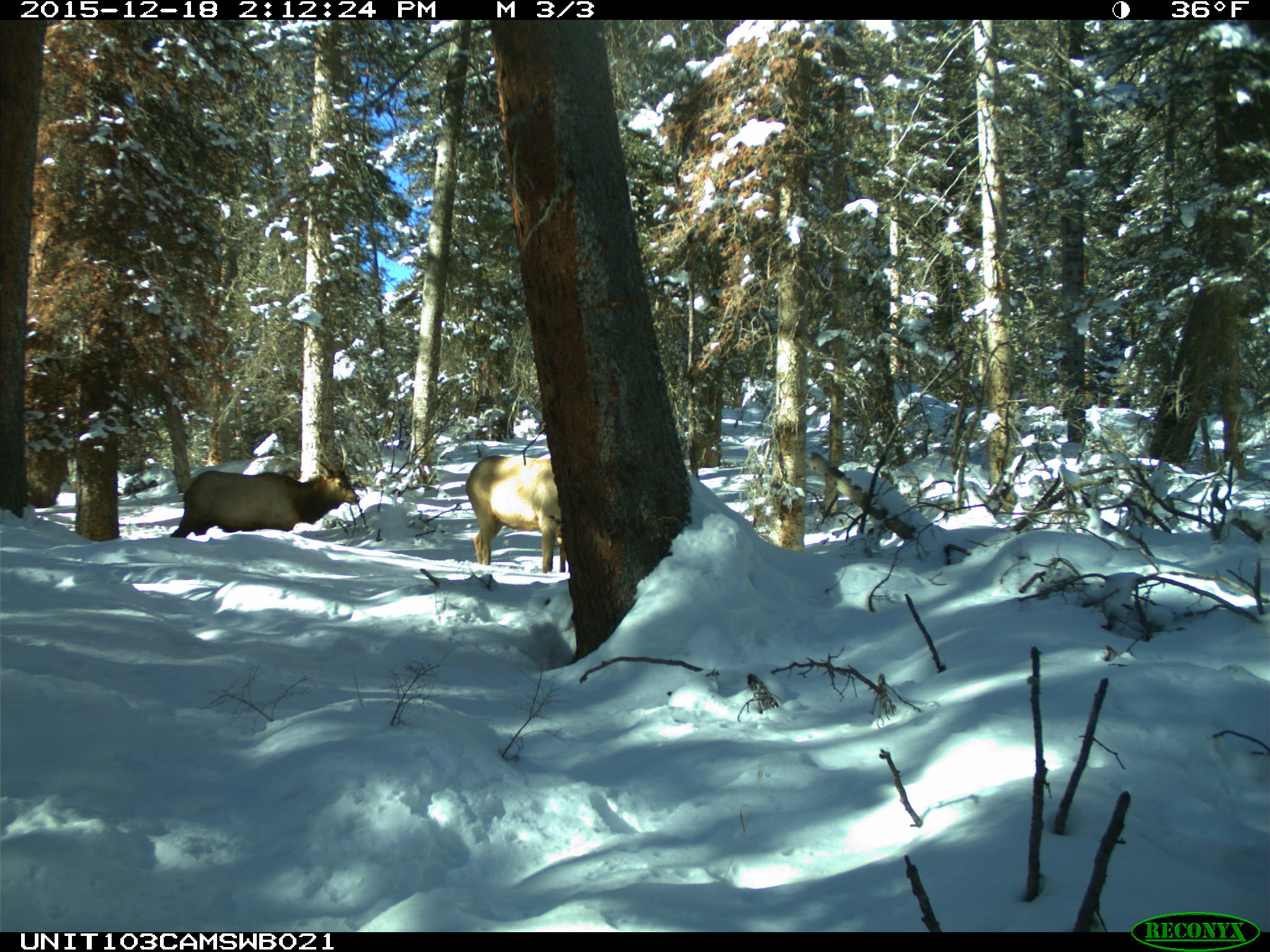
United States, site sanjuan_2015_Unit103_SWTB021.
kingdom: Animalia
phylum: Chordata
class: Mammalia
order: Artiodactyla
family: Cervidae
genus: Cervus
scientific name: Cervus elaphus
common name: red deer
Cervus elaphus (red deer).